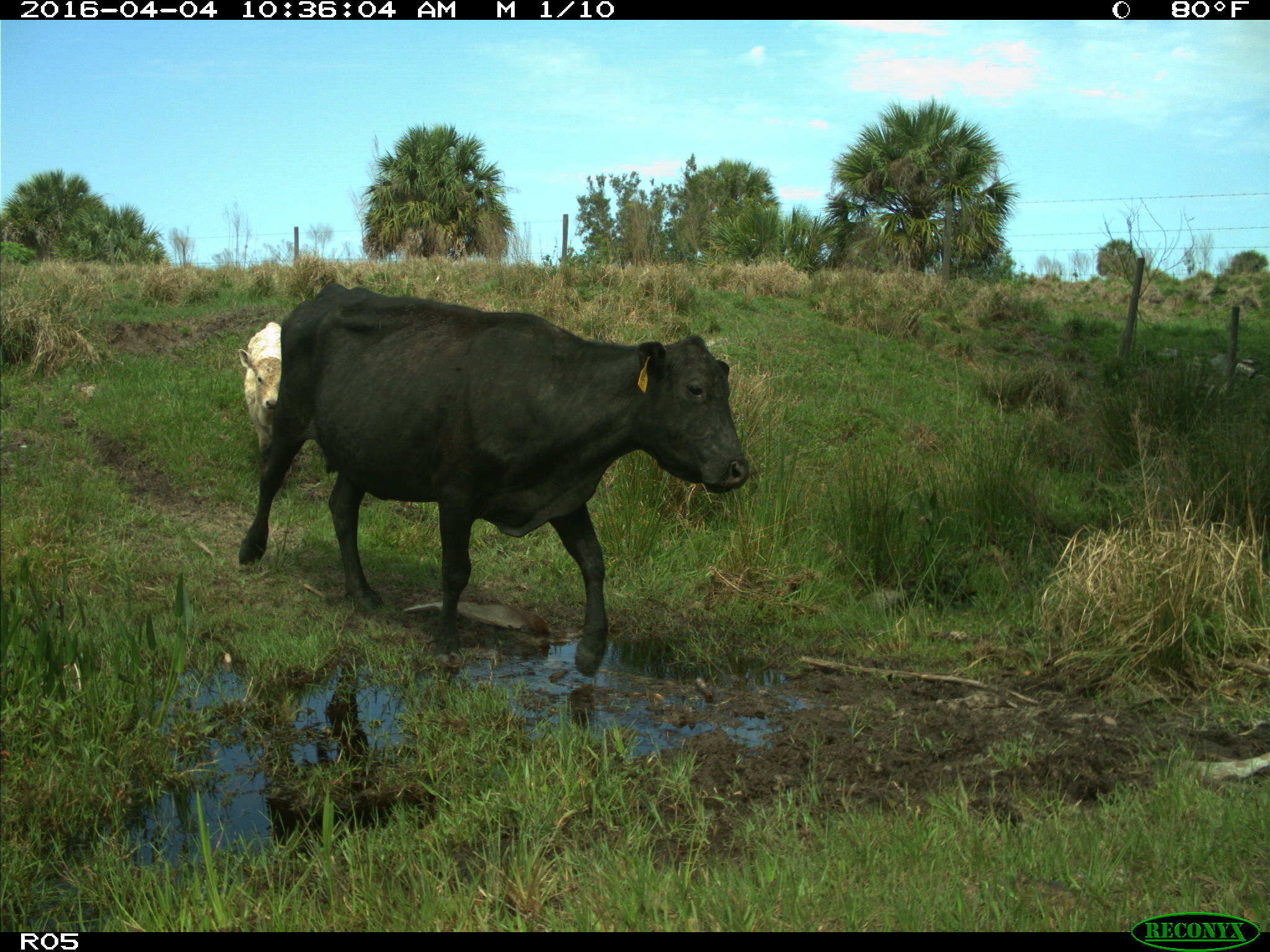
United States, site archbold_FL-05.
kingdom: Animalia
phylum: Chordata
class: Mammalia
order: Artiodactyla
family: Bovidae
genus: Bos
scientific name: Bos taurus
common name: domestic cow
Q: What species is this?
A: Bos taurus (domestic cow).